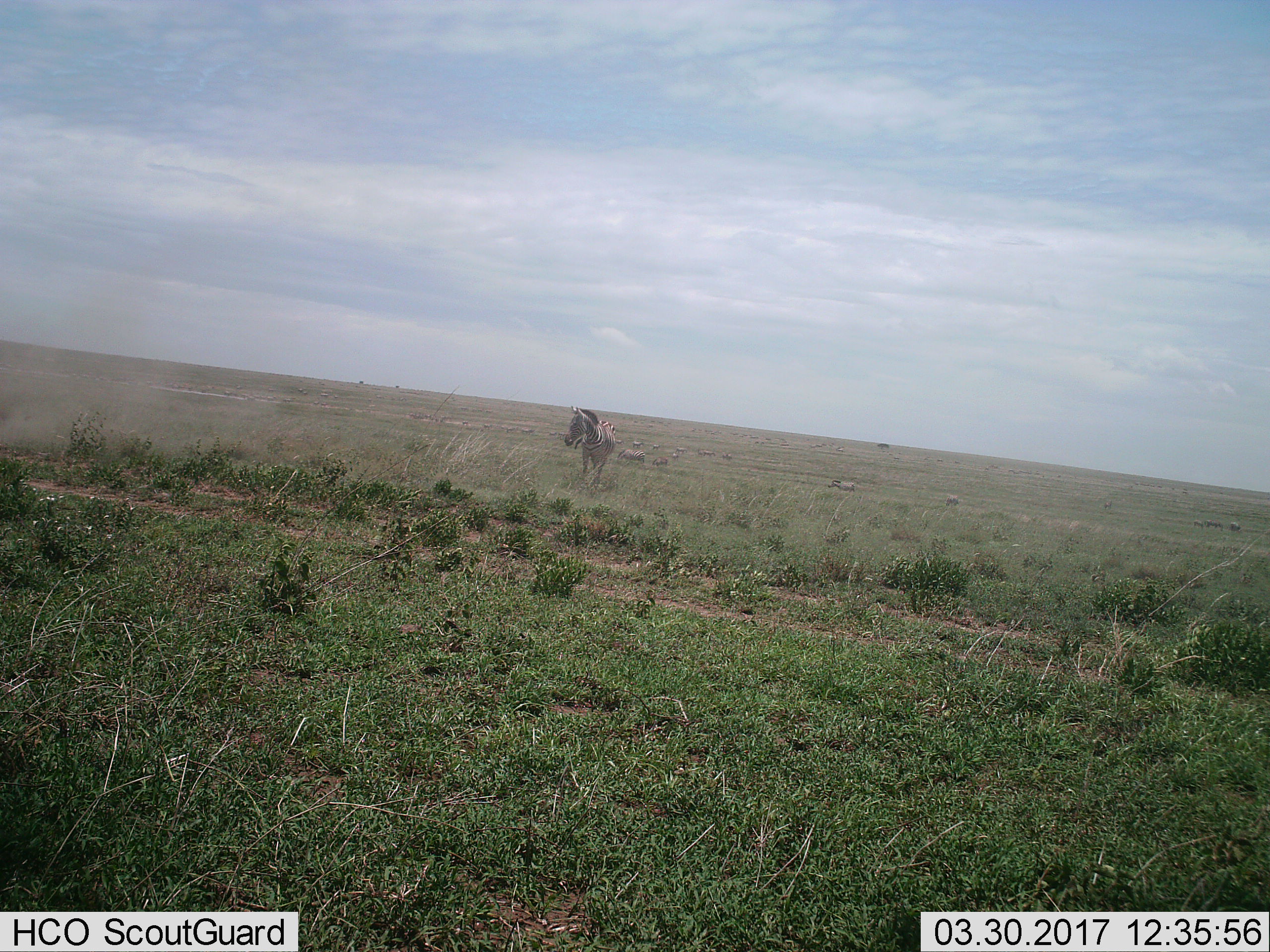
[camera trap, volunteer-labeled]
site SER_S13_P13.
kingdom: Animalia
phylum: Chordata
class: Mammalia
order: Perissodactyla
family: Equidae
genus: Equus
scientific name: Equus quagga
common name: plains zebra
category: zebraplains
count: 11-50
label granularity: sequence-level